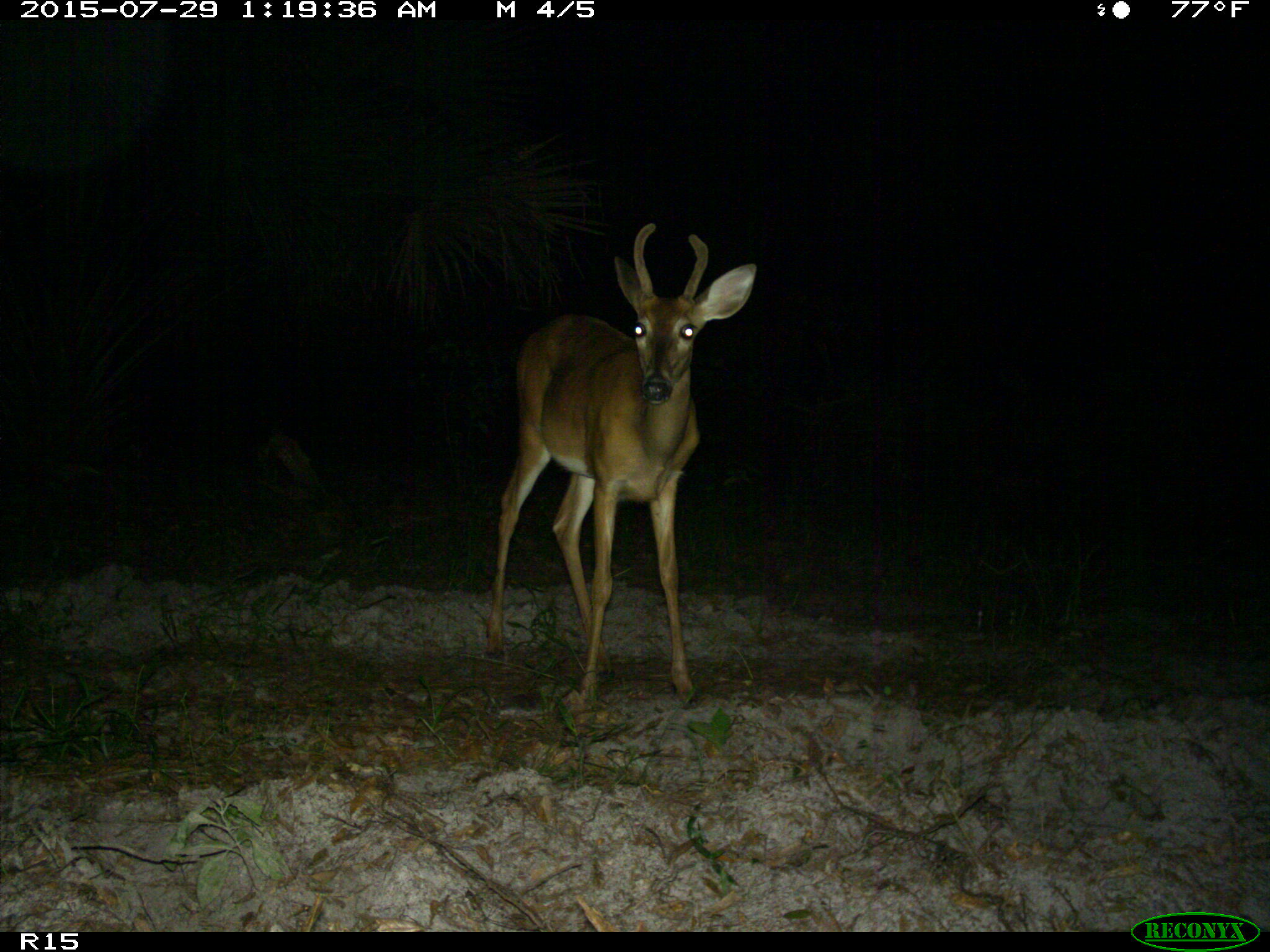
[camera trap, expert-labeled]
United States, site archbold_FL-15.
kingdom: Animalia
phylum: Chordata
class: Mammalia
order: Artiodactyla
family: Cervidae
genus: Odocoileus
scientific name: Odocoileus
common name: deer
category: unidentified deer